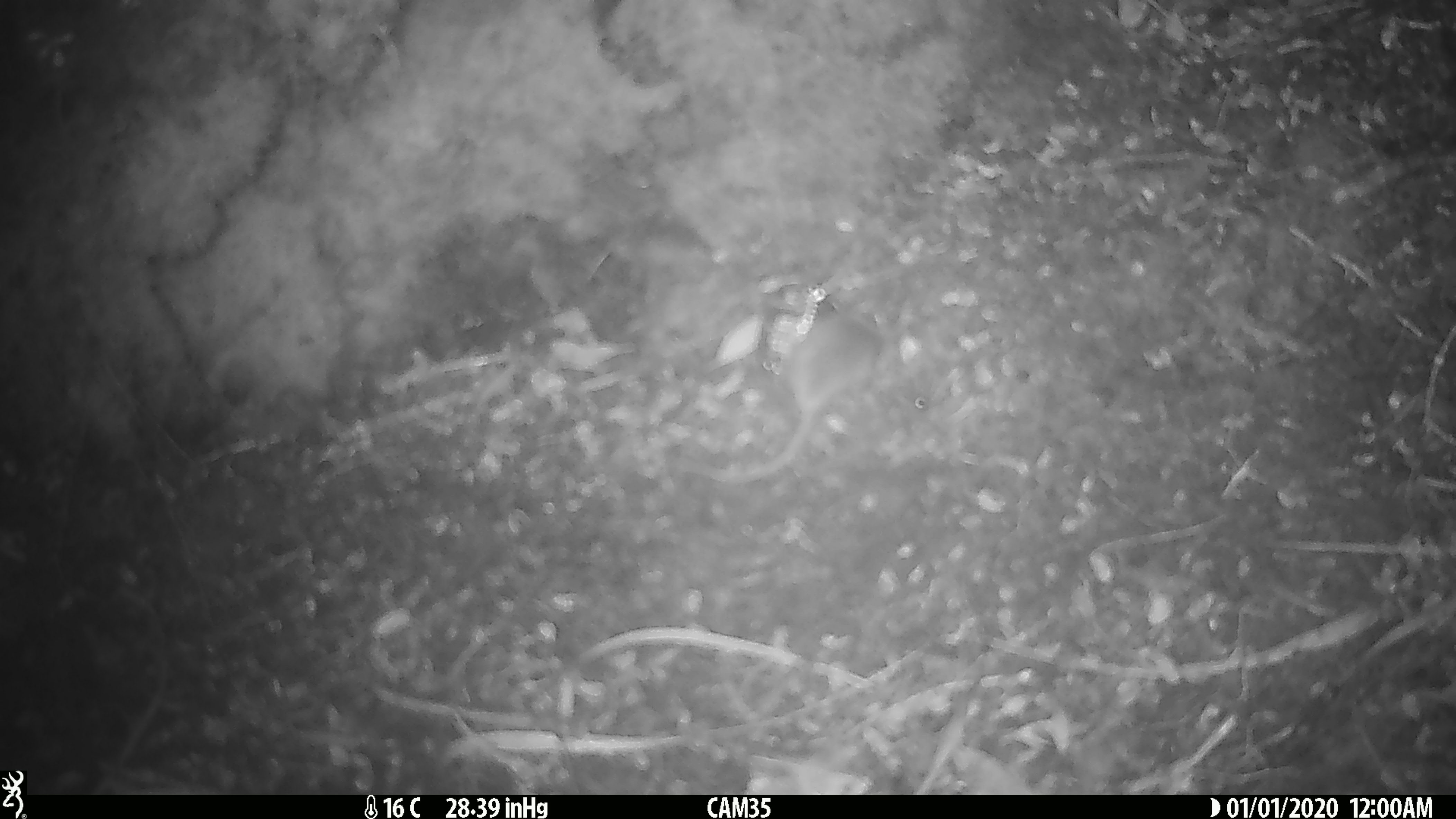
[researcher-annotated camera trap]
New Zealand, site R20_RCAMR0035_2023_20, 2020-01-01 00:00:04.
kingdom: Animalia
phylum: Chordata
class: Mammalia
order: Rodentia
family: Muridae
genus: Mus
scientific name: Mus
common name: mouse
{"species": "mouse (Mus)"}